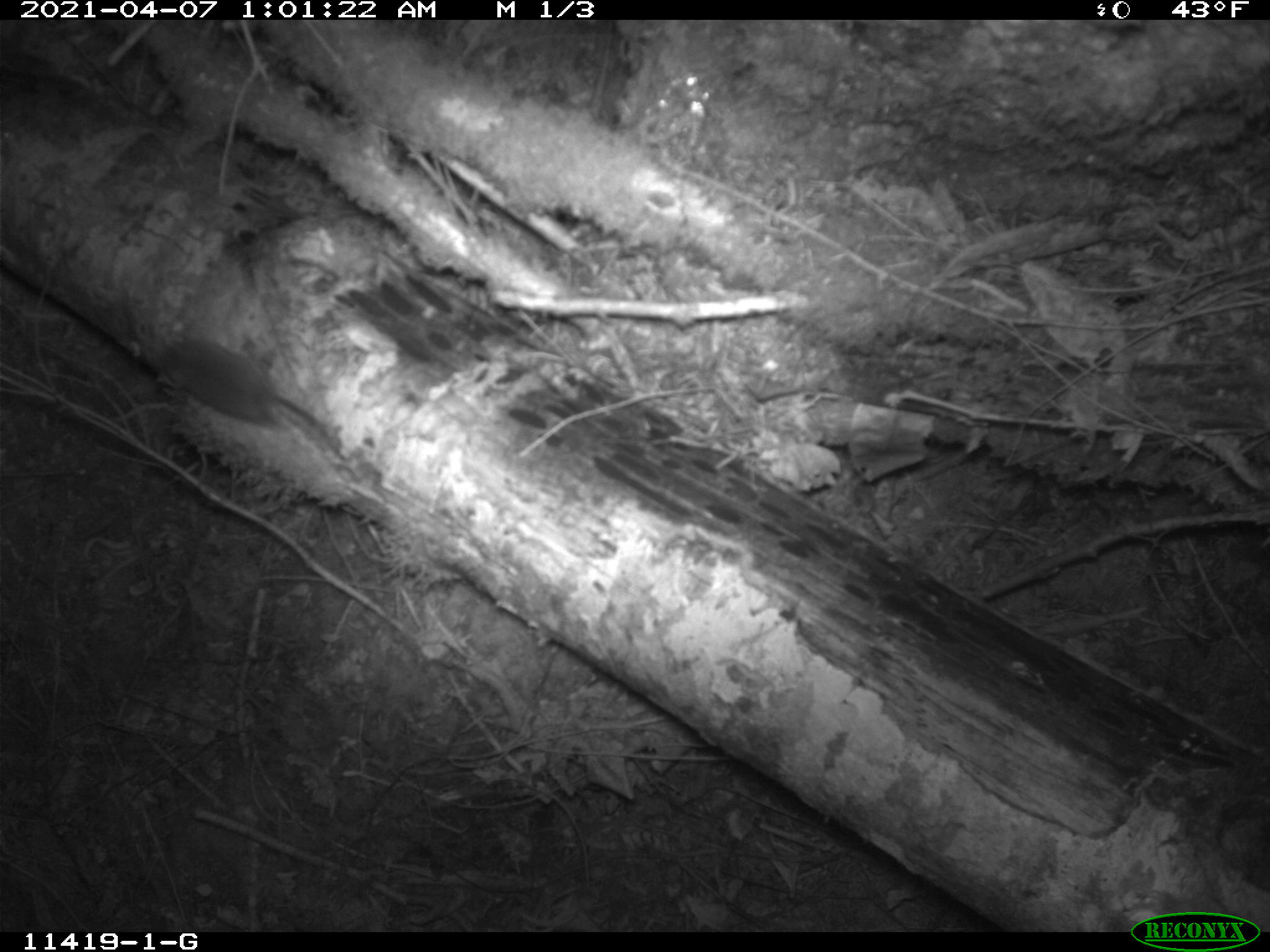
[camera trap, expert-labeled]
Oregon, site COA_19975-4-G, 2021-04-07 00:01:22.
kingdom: Animalia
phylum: Chordata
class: Mammalia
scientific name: Mammalia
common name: small mammal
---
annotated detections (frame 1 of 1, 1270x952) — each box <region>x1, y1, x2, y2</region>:
small mammal: <region>144, 334, 347, 459</region>